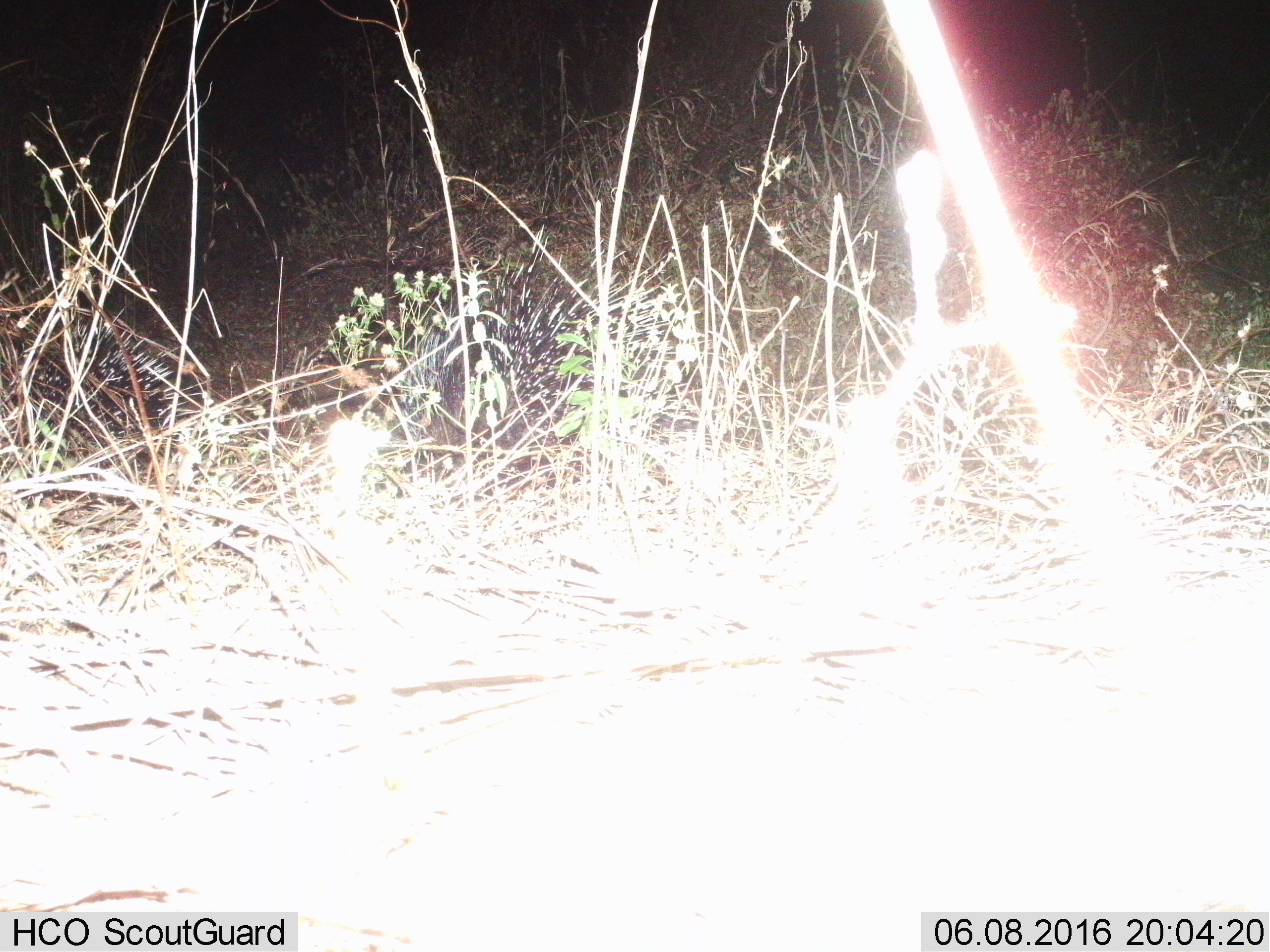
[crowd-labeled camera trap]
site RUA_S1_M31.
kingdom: Animalia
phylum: Chordata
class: Mammalia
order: Rodentia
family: Hystricidae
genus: Hystrix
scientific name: Hystrix cristata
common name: crested porcupine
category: porcupine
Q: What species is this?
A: Porcupine (crested porcupine) (Hystrix cristata).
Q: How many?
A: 2.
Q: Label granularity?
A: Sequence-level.